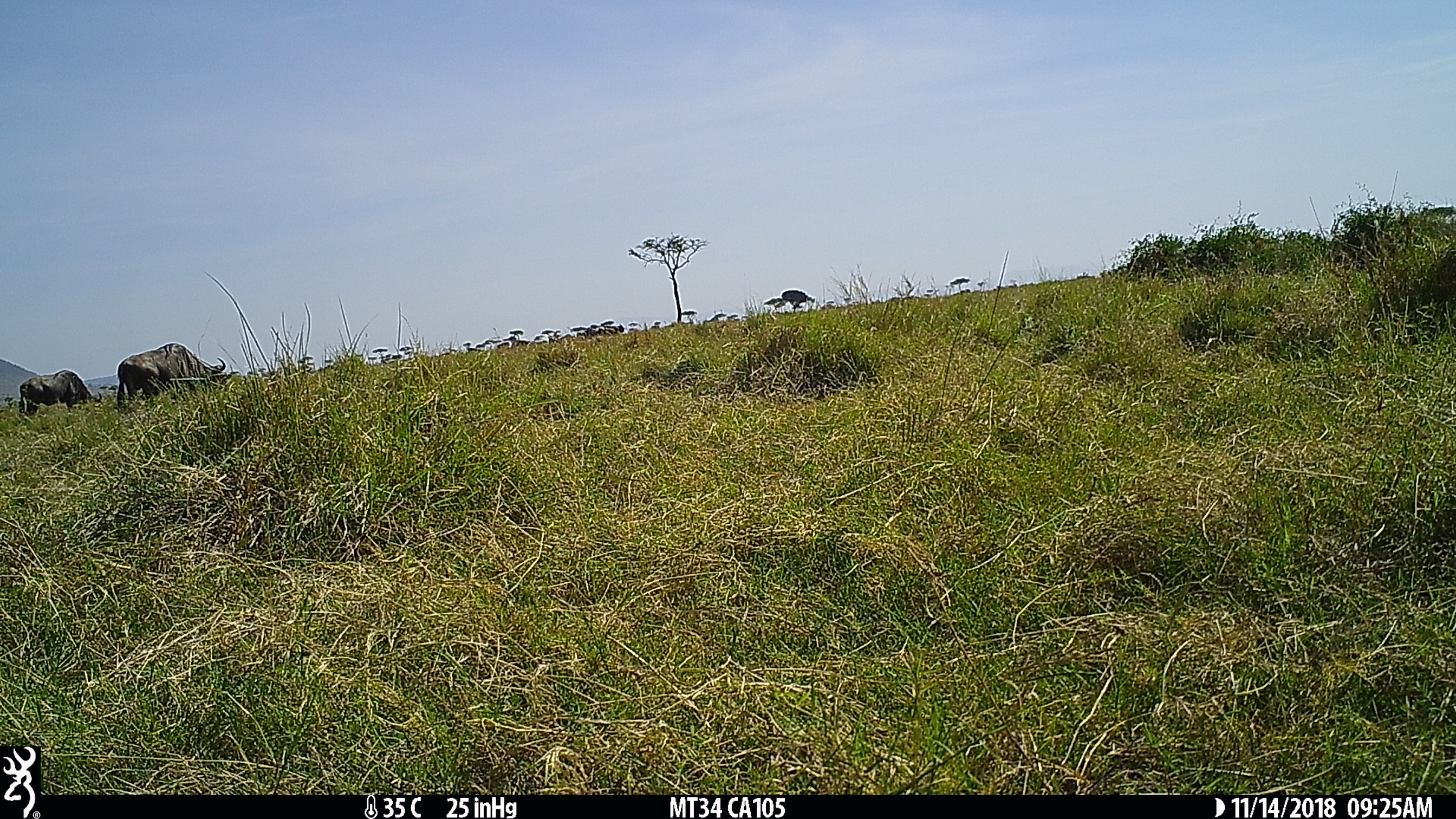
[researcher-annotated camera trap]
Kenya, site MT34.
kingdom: Animalia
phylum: Chordata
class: Mammalia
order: Artiodactyla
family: Bovidae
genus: Connochaetes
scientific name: Connochaetes taurinus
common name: blue wildebeest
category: wildebeest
Wildebeest (blue wildebeest) (Connochaetes taurinus).